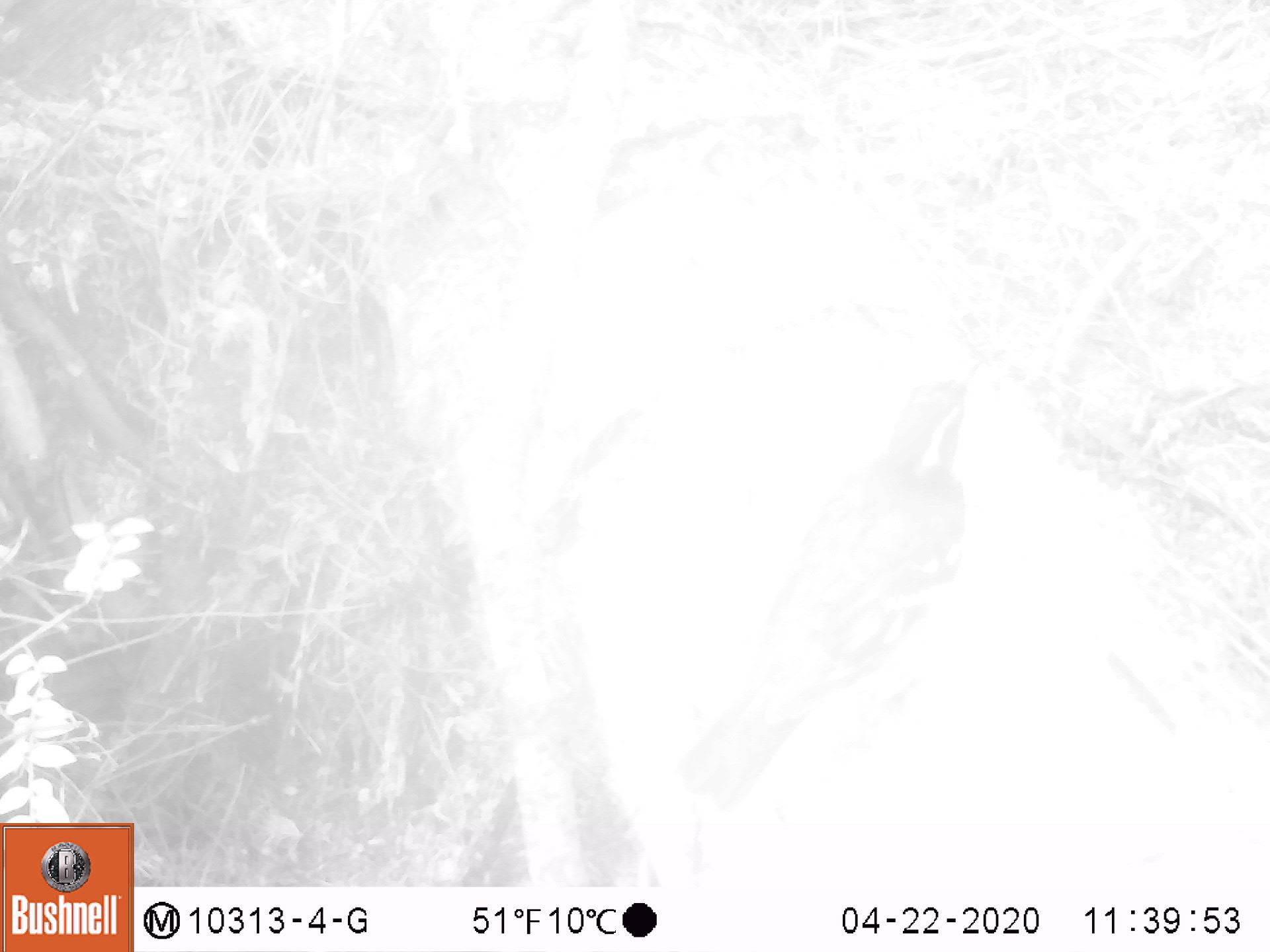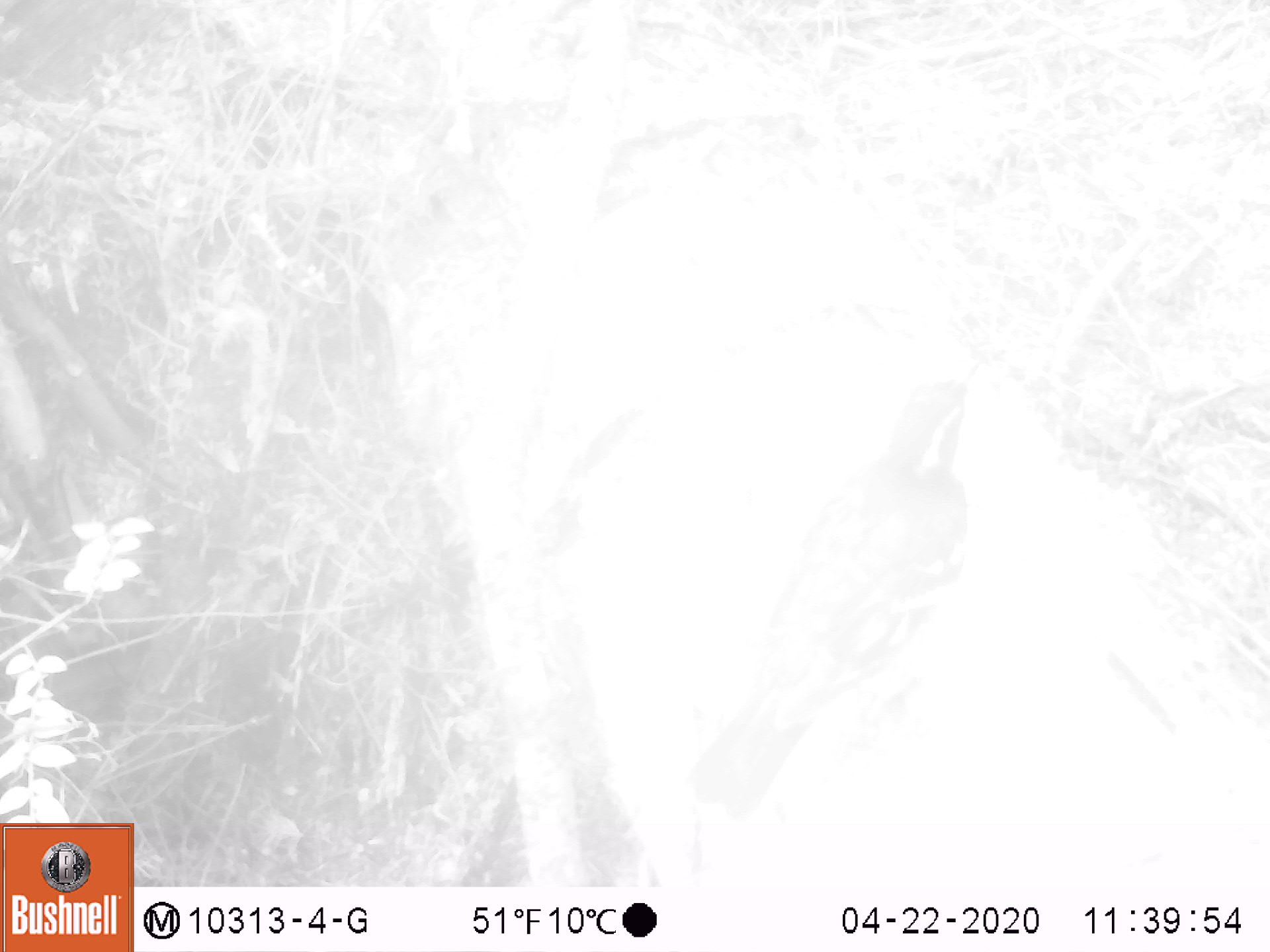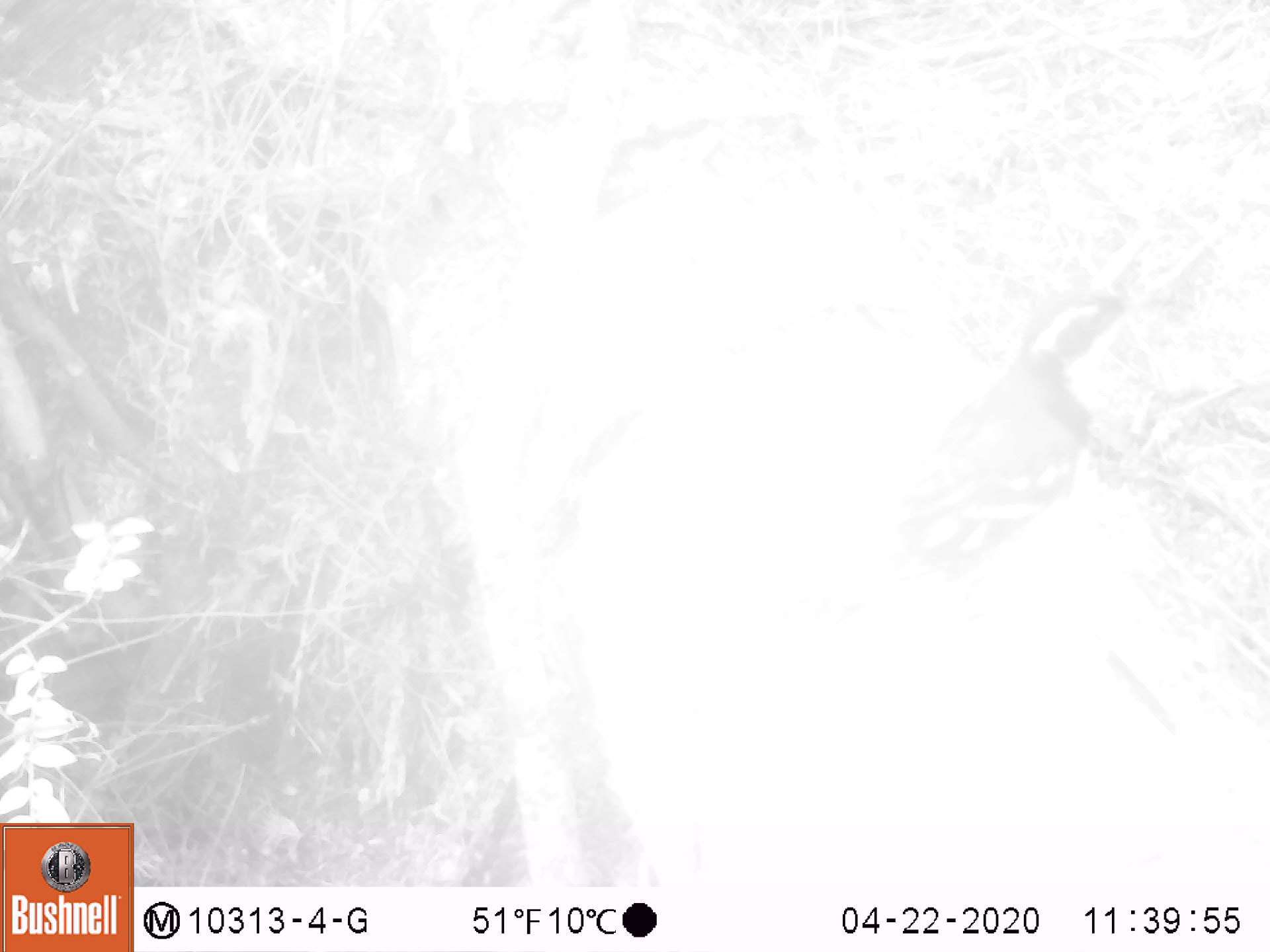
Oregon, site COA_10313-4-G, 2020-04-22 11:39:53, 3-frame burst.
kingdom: Animalia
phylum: Chordata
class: Aves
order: Passeriformes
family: Turdidae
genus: Ixoreus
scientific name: Ixoreus naevius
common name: varied thrush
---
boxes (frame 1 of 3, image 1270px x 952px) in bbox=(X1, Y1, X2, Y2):
varied thrush: bbox=(679, 376, 970, 811)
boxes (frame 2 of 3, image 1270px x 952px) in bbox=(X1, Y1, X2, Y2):
varied thrush: bbox=(690, 372, 969, 820)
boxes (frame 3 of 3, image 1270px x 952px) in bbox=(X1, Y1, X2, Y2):
varied thrush: bbox=(862, 282, 1135, 593)